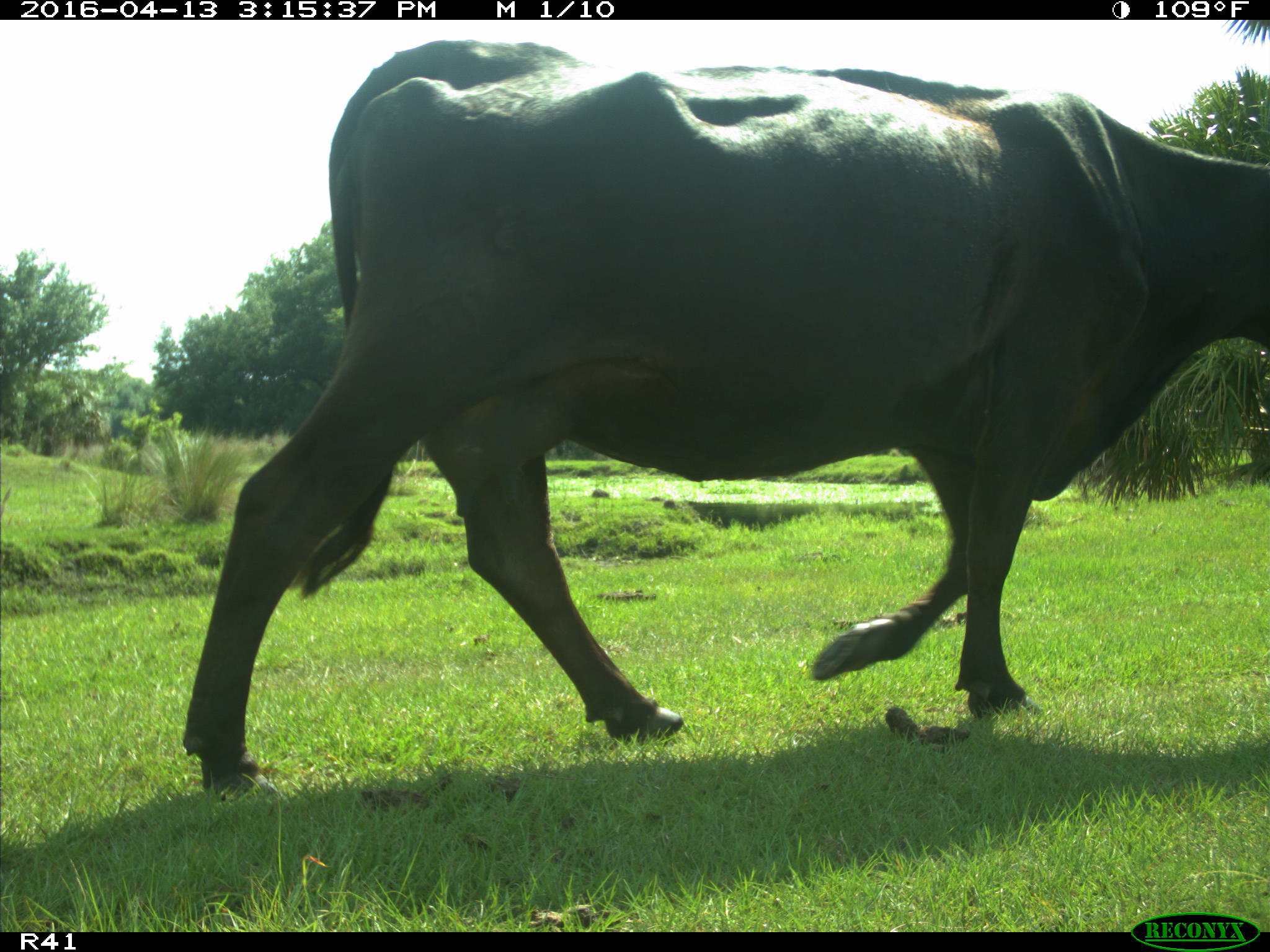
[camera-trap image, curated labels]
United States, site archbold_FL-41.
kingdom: Animalia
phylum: Chordata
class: Mammalia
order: Artiodactyla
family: Bovidae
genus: Bos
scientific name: Bos taurus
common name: domestic cow